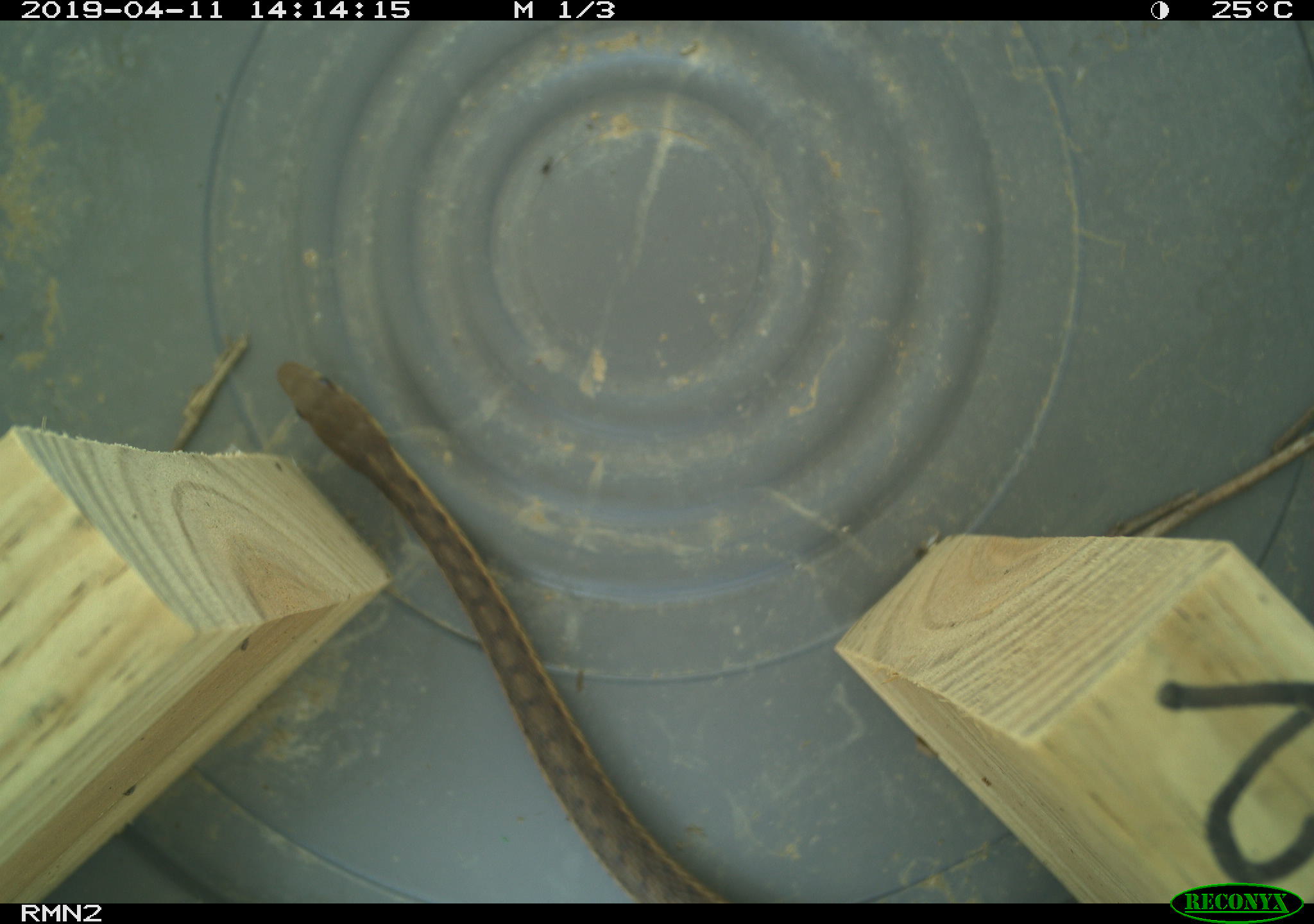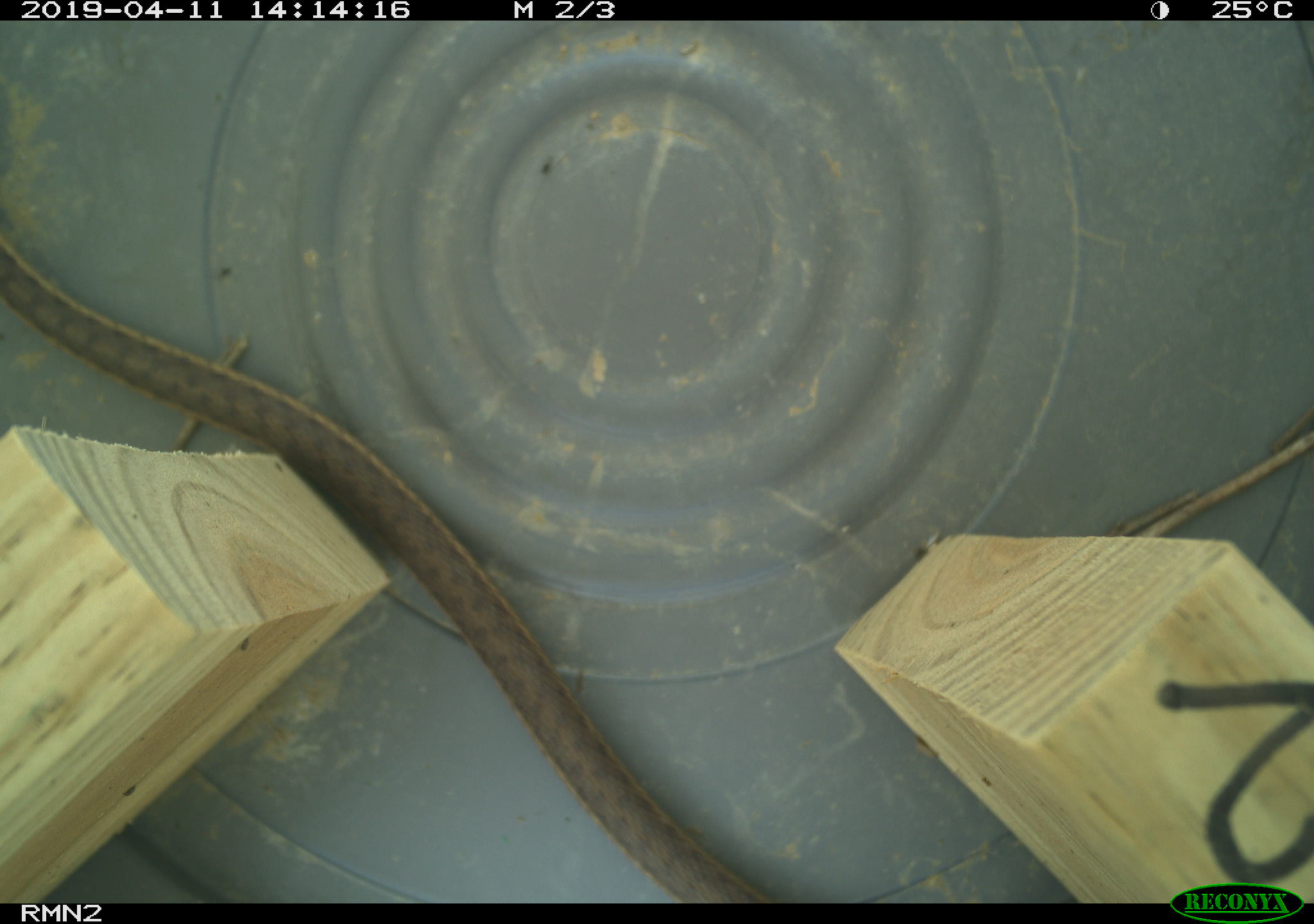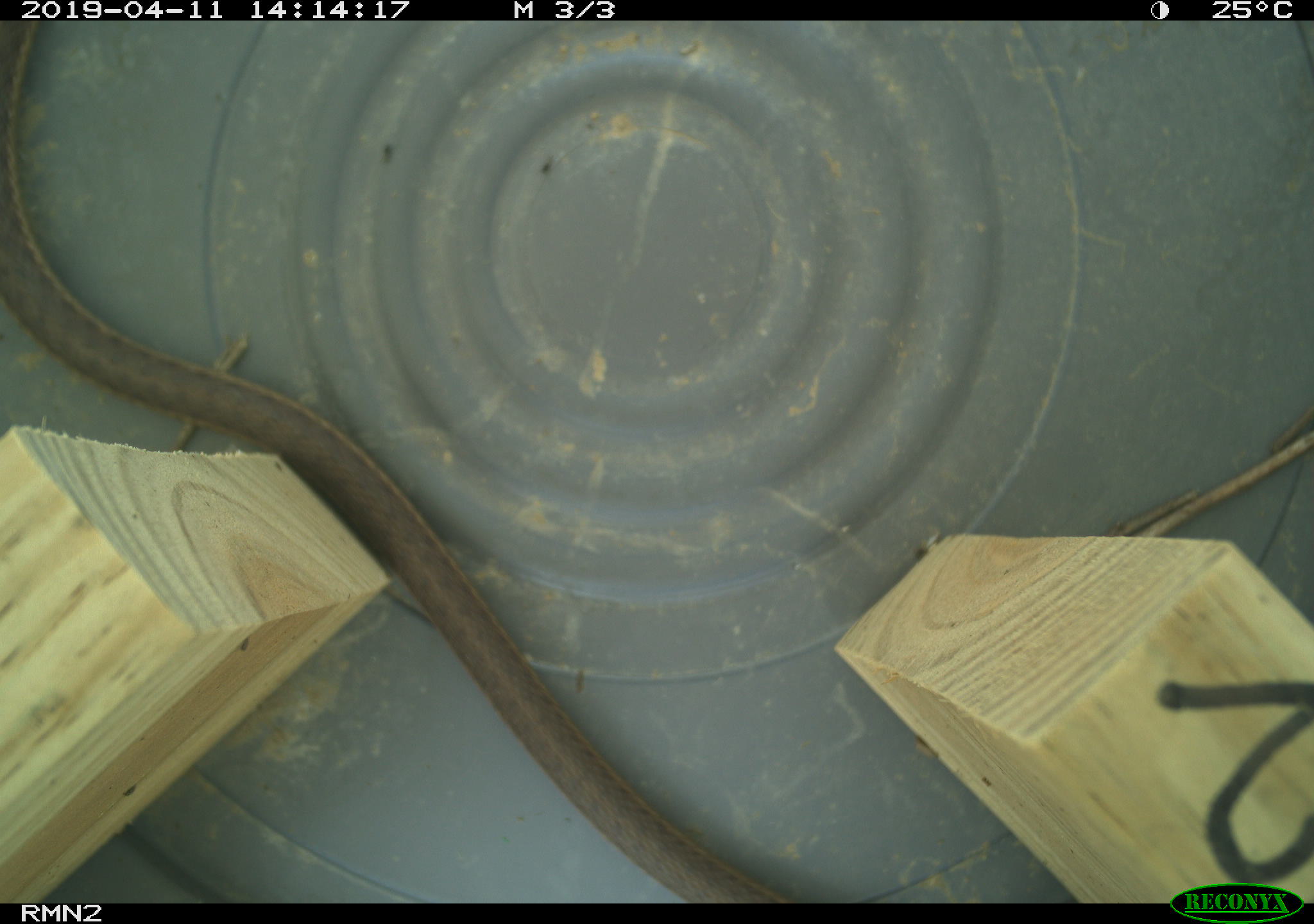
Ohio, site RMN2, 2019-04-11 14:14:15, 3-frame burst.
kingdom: Animalia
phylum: Chordata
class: Reptilia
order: Squamata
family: Colubridae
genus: Thamnophis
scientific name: Thamnophis sirtalis sirtalis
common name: eastern gartersnake